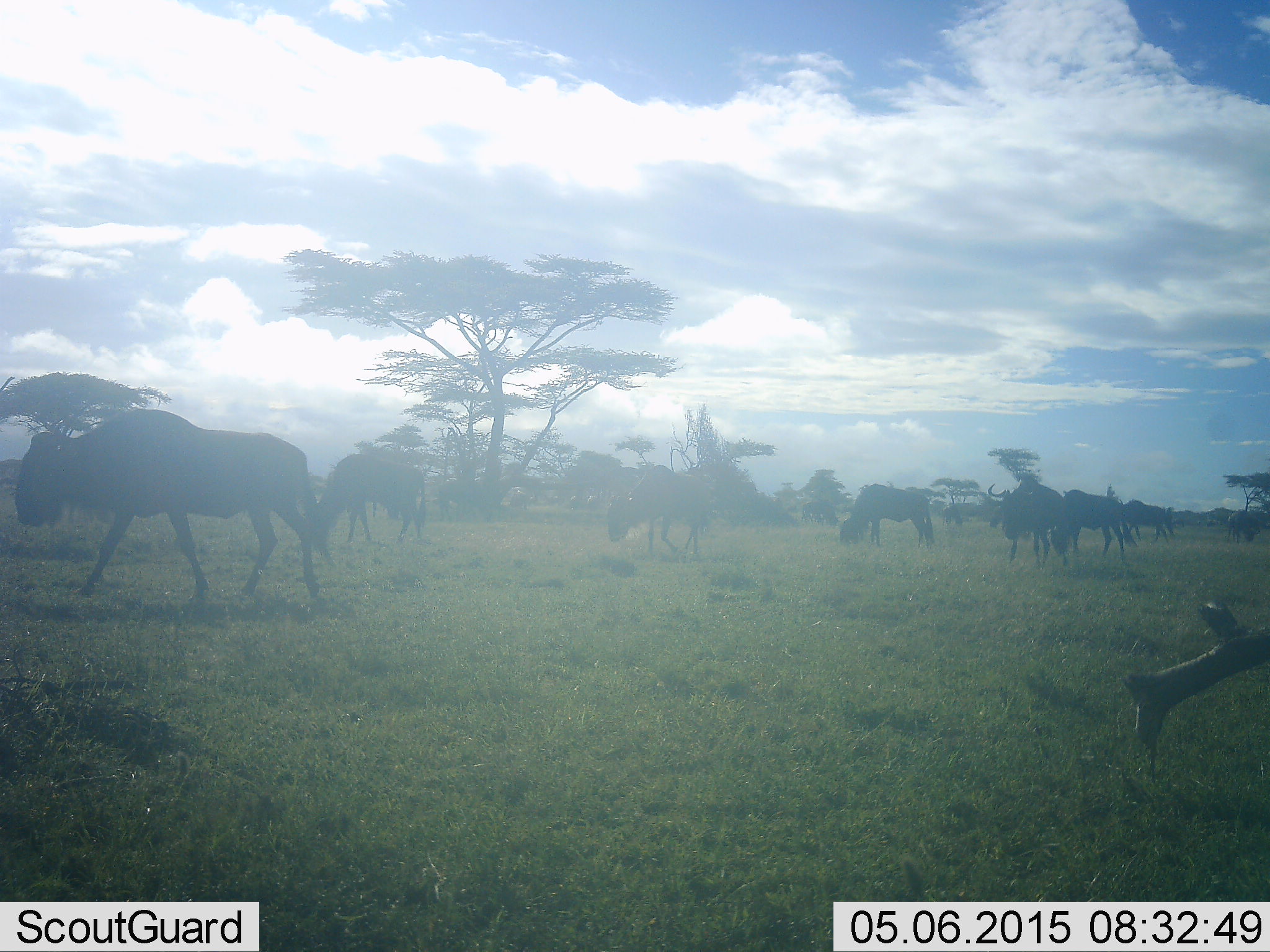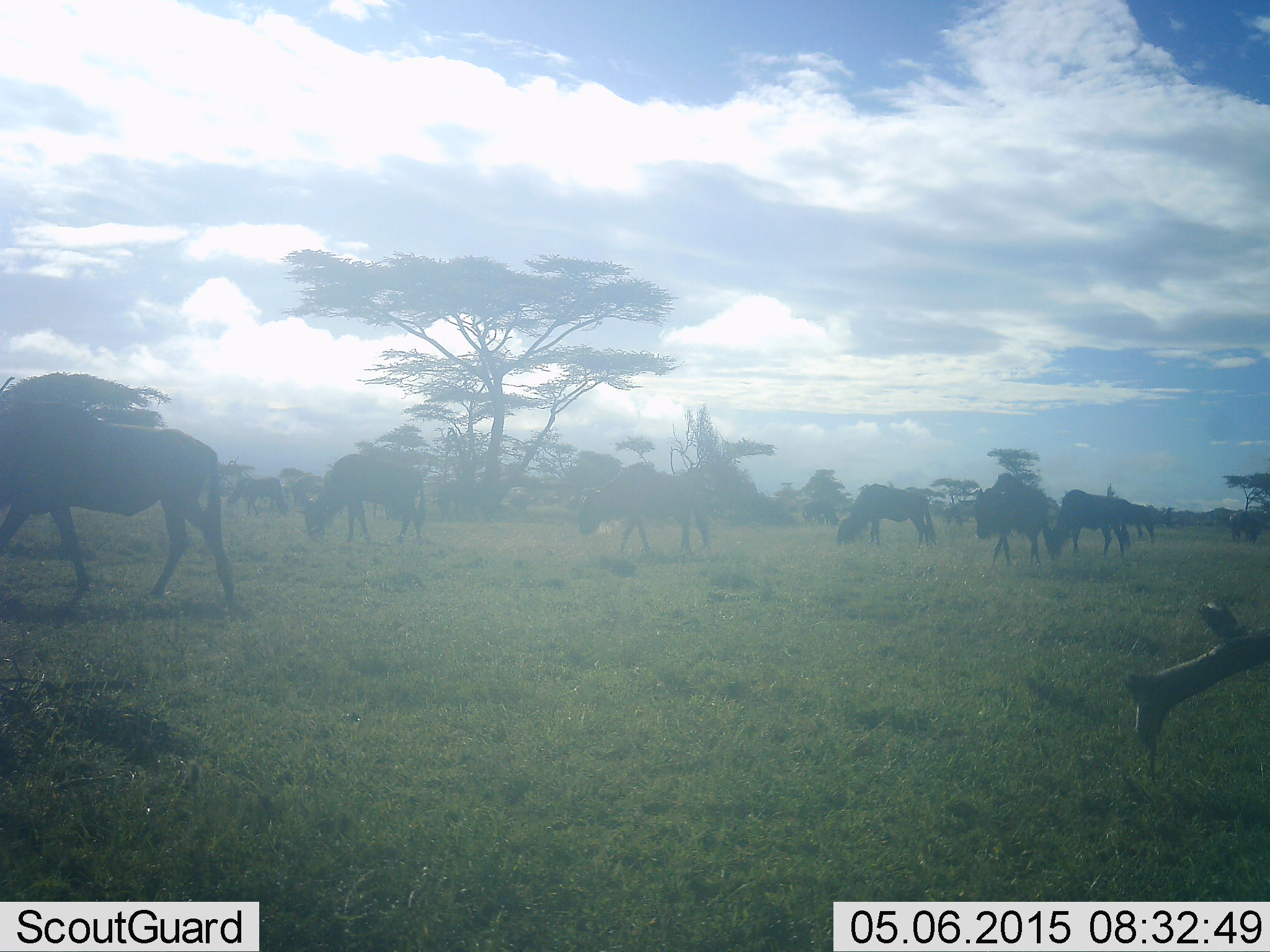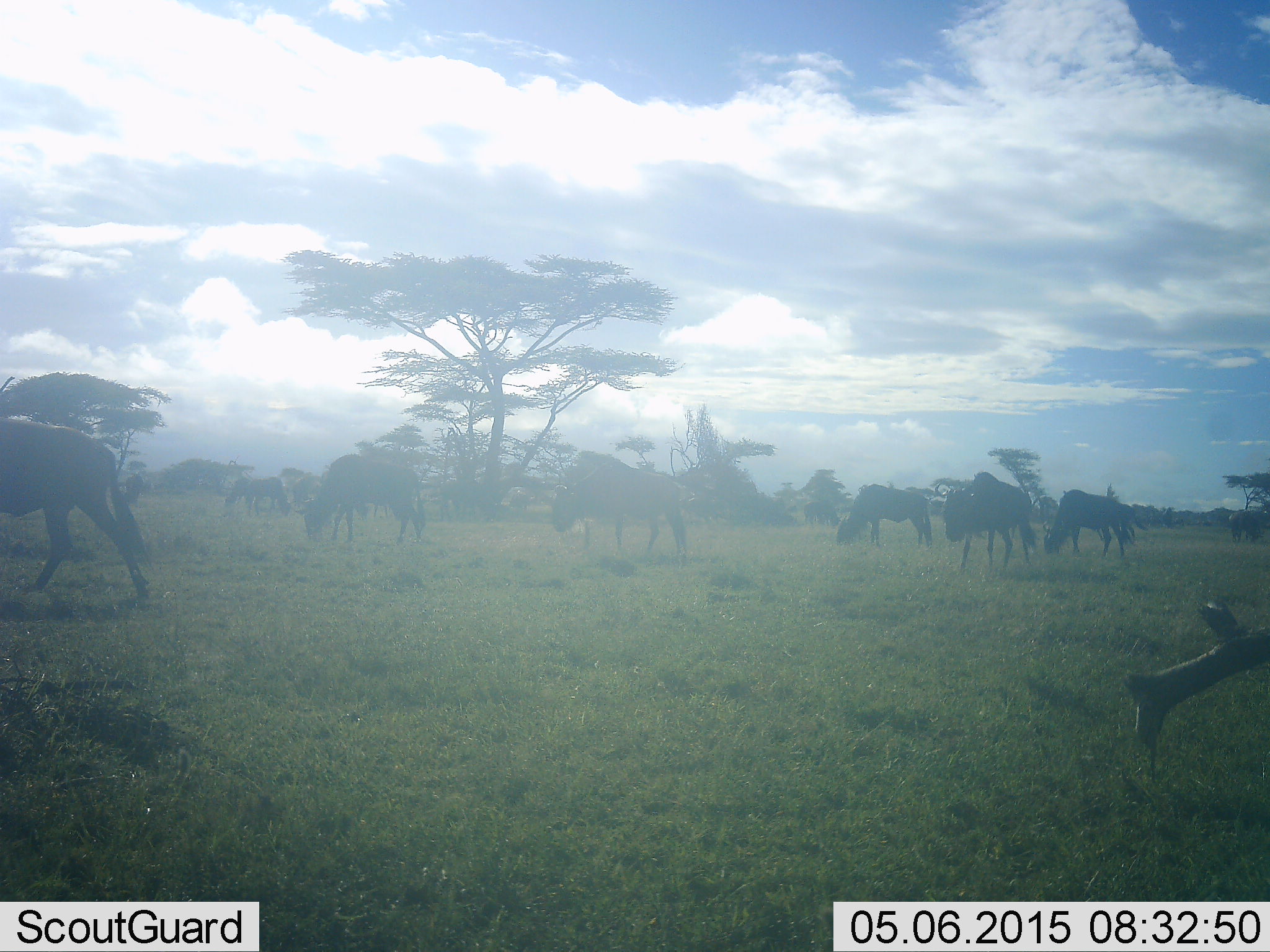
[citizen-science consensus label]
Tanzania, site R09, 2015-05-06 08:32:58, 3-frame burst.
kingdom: Animalia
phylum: Chordata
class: Mammalia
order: Artiodactyla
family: Bovidae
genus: Connochaetes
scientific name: Connochaetes taurinus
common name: blue wildebeest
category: wildebeest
Wildebeest (blue wildebeest) (Connochaetes taurinus), count 11-50. Behavior (volunteer vote fractions): standing 30%, resting 10%, moving 90%, interacting 0%. Young present (vote fraction): 0%. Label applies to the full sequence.